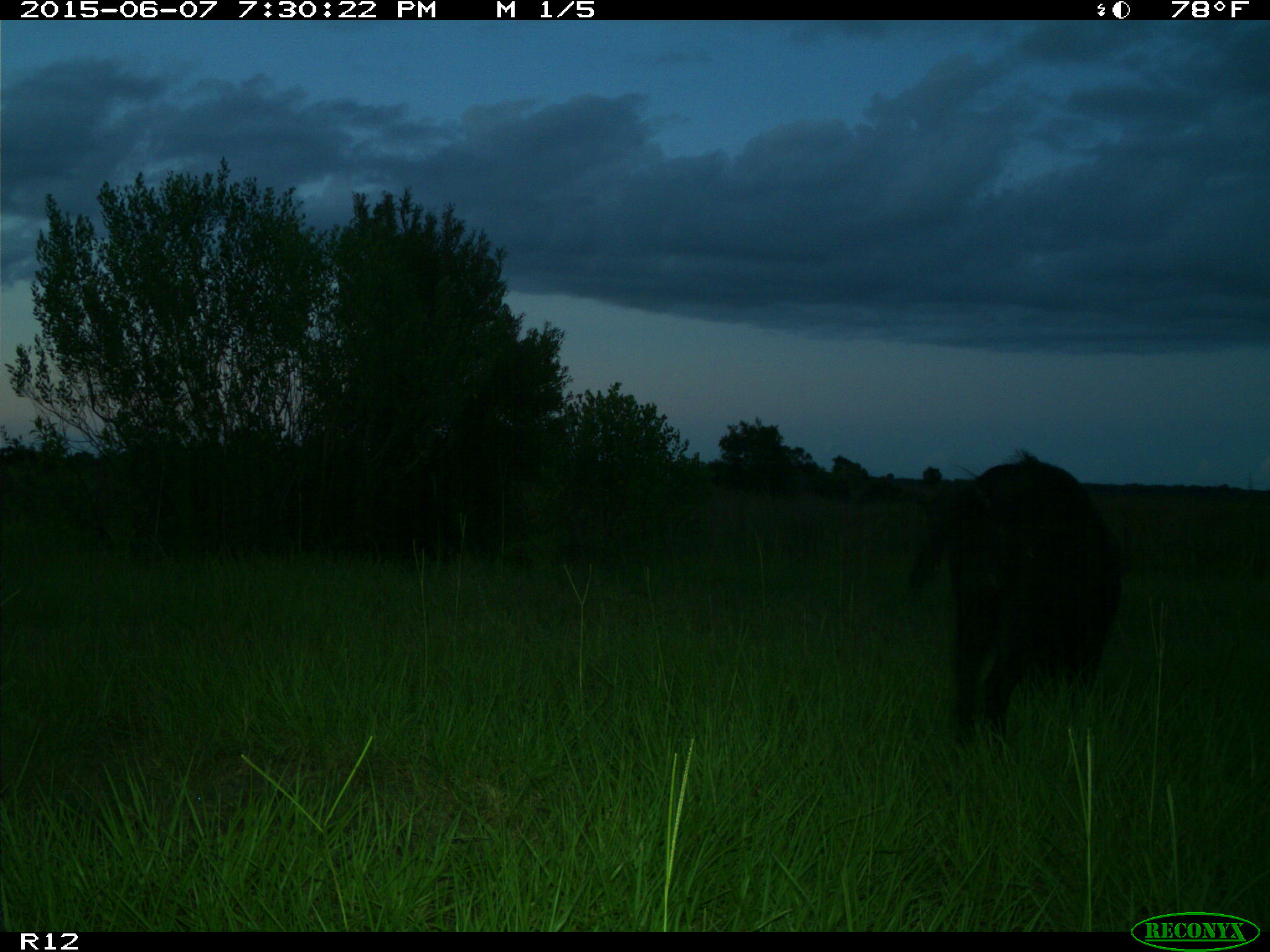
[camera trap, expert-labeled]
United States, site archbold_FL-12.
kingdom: Animalia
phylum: Chordata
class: Mammalia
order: Artiodactyla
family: Suidae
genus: Sus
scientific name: Sus scrofa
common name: wild boar